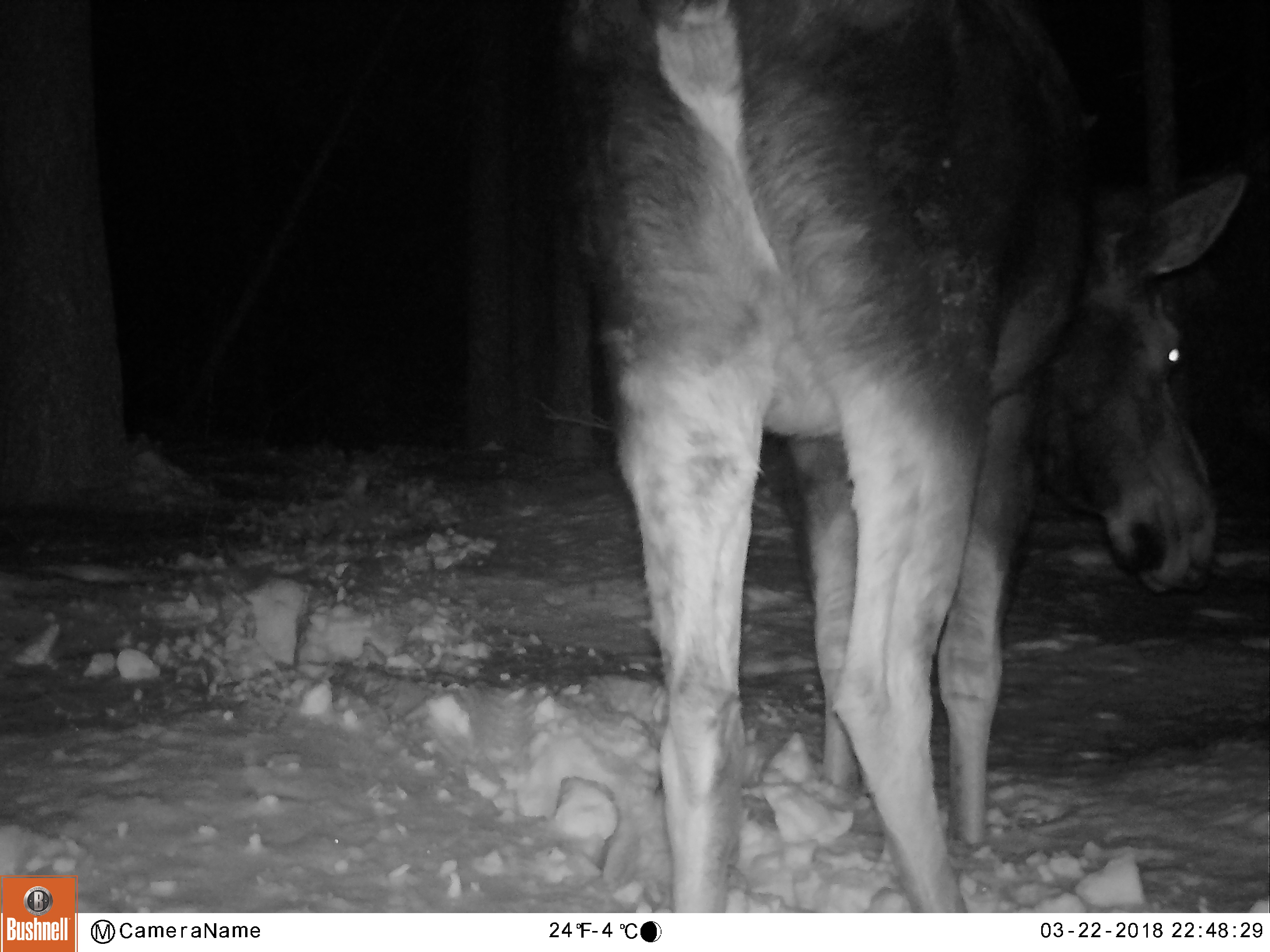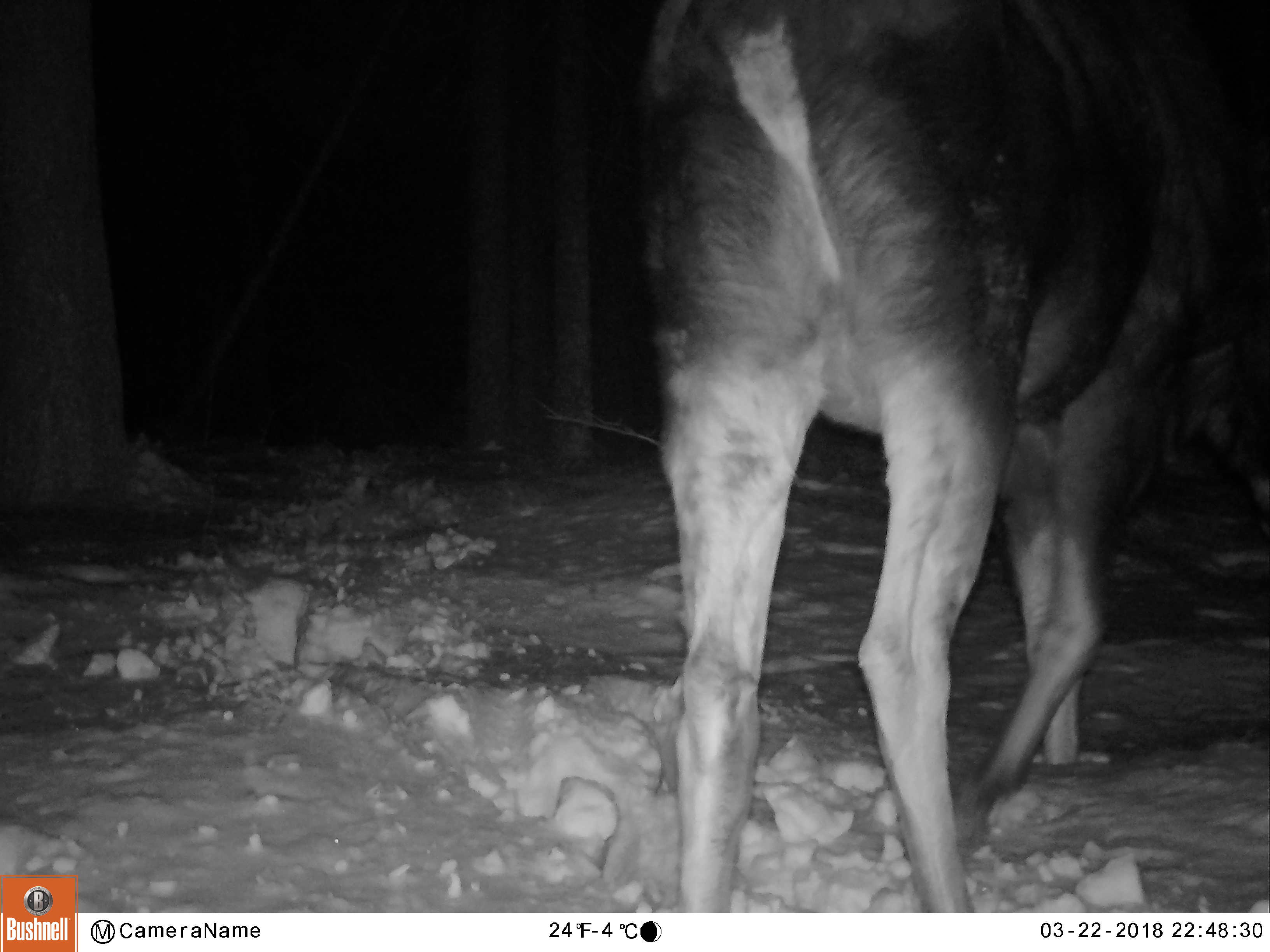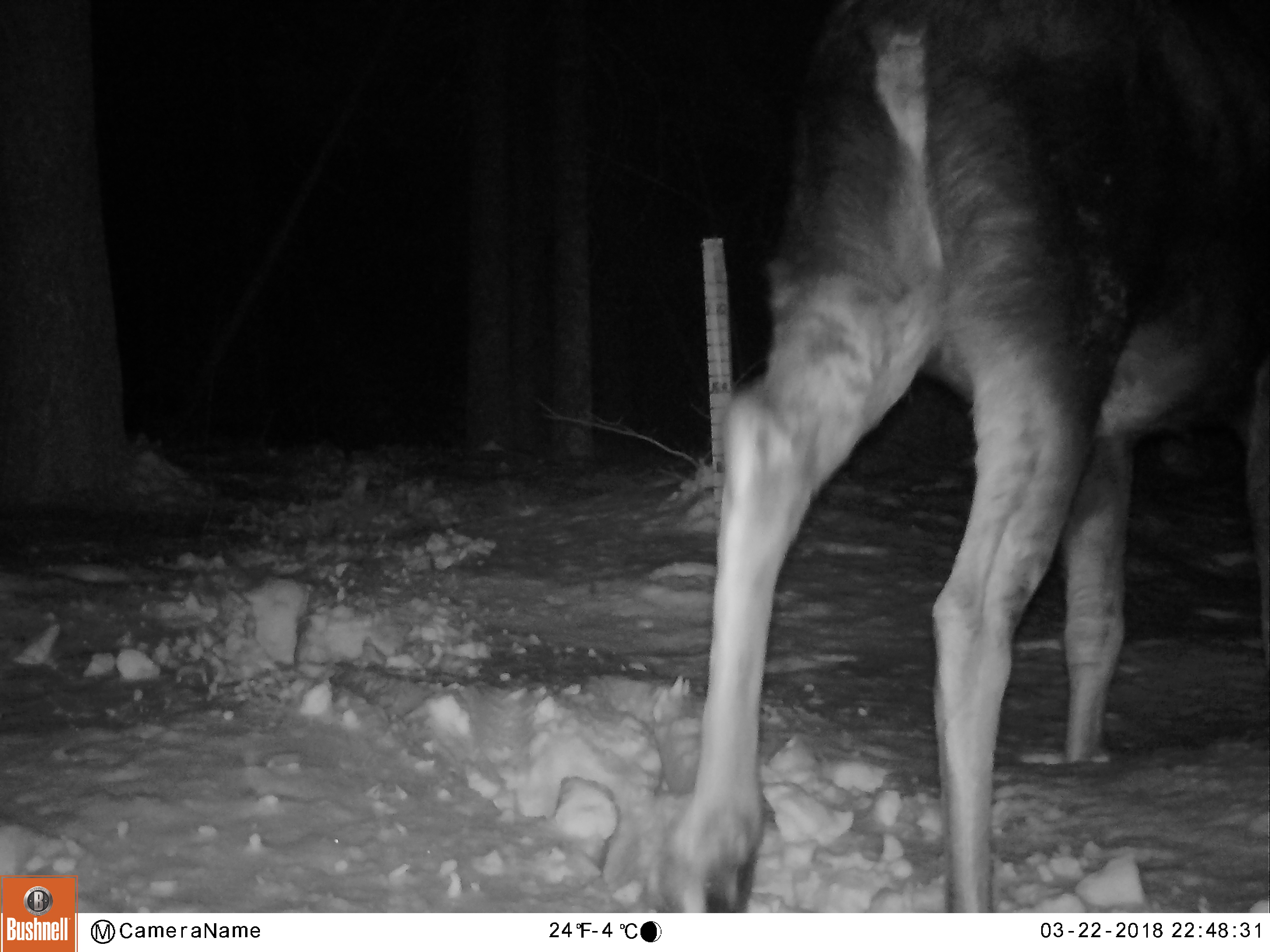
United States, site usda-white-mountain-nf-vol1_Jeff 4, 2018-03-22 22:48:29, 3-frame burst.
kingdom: Animalia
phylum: Chordata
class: Mammalia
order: Artiodactyla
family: Cervidae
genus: Alces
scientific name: Alces alces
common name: moose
Moose (Alces alces).